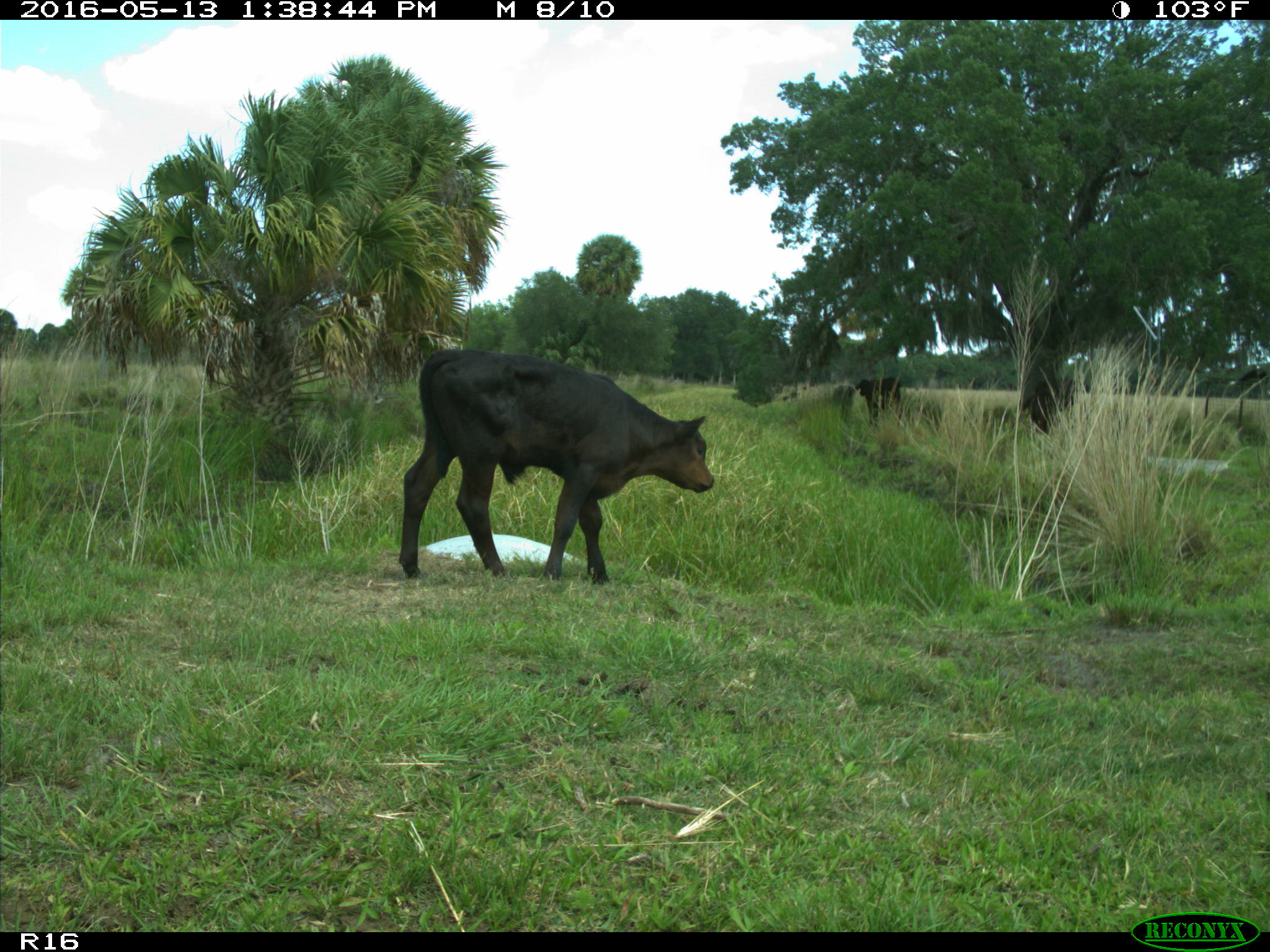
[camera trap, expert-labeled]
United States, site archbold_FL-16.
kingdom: Animalia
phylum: Chordata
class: Mammalia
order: Artiodactyla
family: Bovidae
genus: Bos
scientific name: Bos taurus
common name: domestic cow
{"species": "Bos taurus (domestic cow)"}